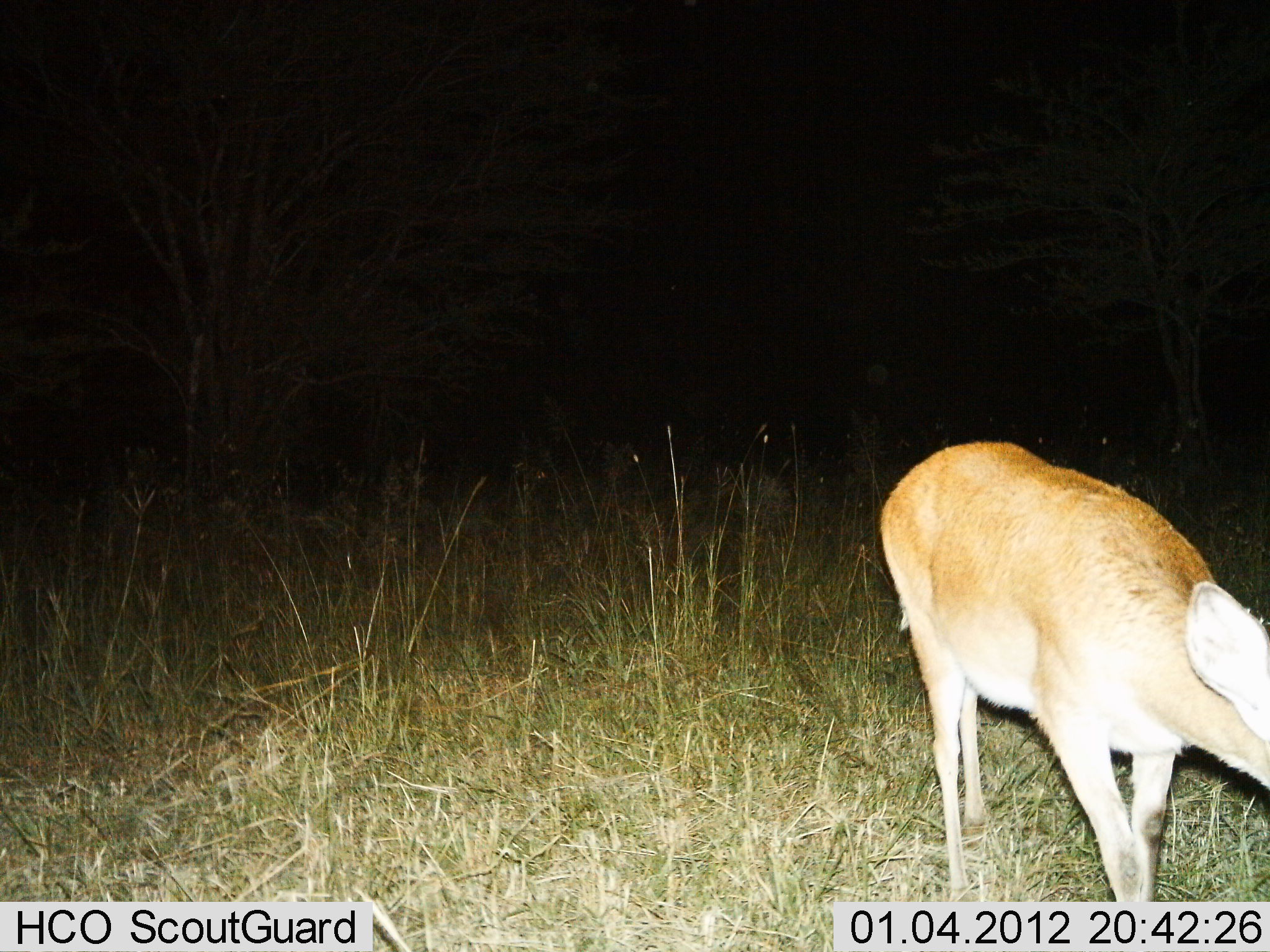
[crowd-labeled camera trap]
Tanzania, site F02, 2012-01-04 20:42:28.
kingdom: Animalia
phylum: Chordata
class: Mammalia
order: Artiodactyla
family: Bovidae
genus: Redunca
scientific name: Redunca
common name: reedbuck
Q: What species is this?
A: Reedbuck (Redunca).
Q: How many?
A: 1.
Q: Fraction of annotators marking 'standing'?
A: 52%.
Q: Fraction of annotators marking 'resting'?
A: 0%.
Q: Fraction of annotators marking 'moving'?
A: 29%.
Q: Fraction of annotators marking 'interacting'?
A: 5%.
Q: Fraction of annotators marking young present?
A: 0%.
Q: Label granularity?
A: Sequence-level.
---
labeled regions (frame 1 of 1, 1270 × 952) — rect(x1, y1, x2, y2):
animal: rect(877, 439, 1270, 900)